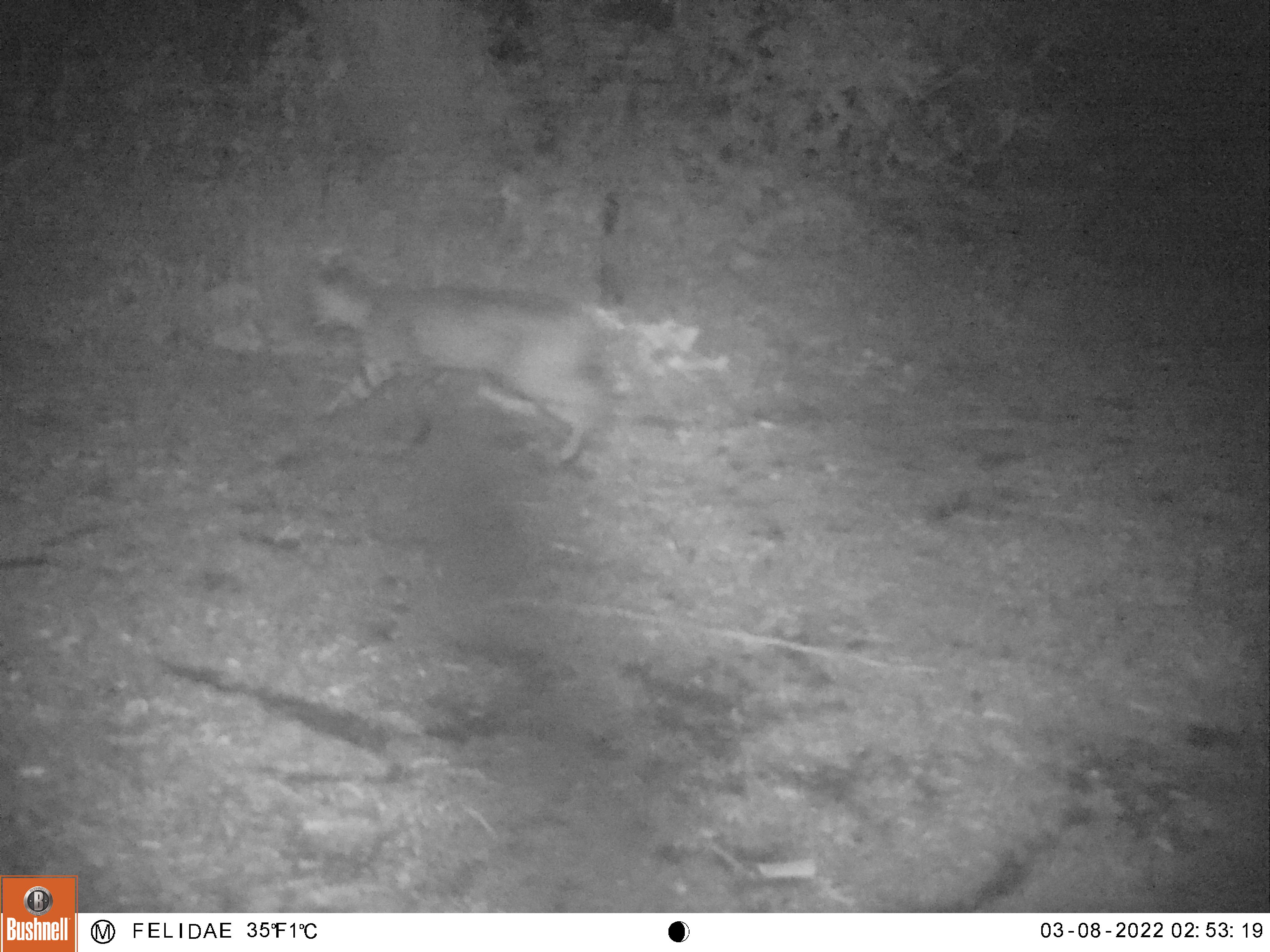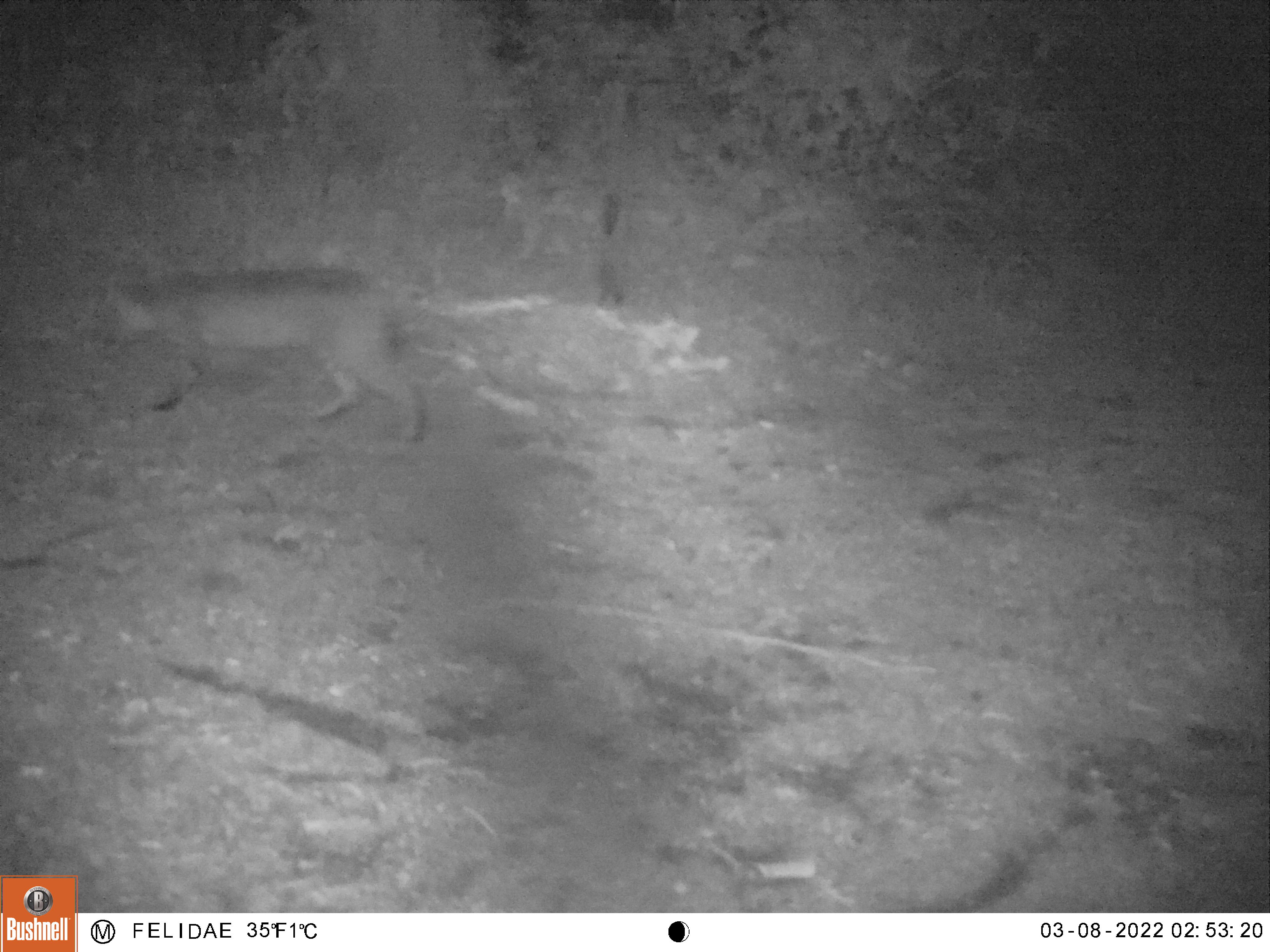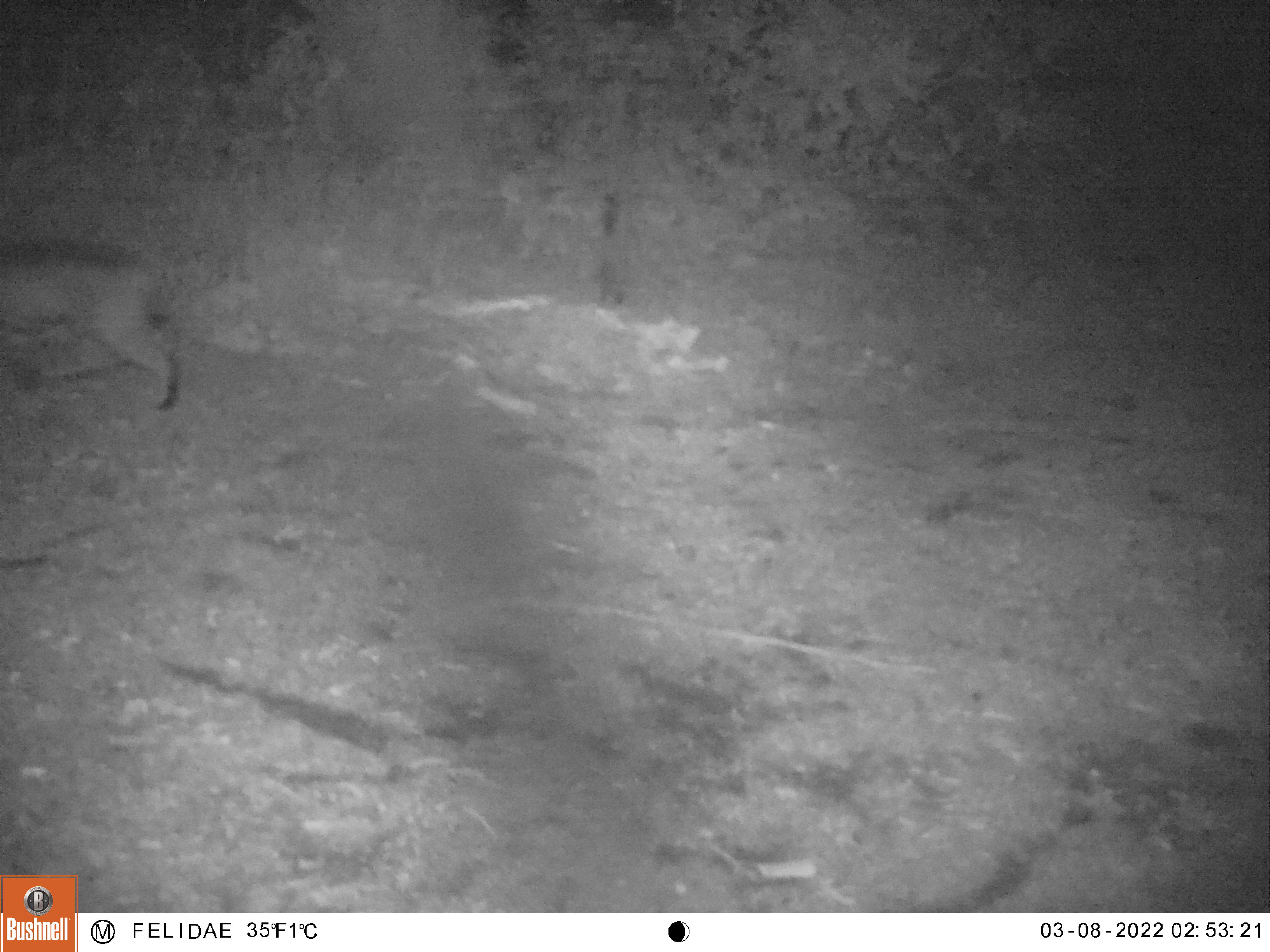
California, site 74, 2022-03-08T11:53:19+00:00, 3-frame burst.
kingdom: Animalia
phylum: Chordata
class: Mammalia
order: Carnivora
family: Felidae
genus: Lynx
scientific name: Lynx rufus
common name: bobcat